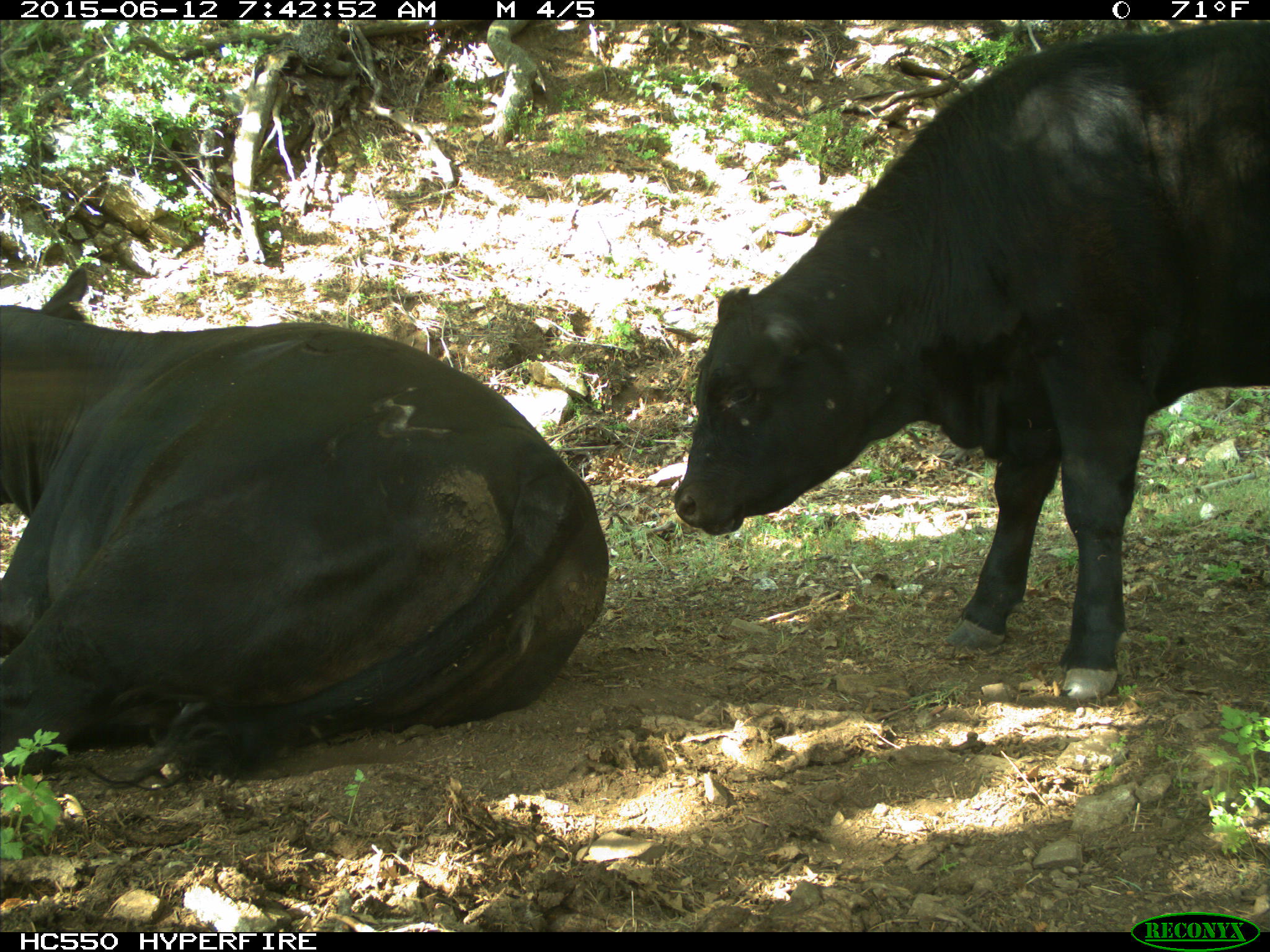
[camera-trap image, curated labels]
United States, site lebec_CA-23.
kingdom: Animalia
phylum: Chordata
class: Mammalia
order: Artiodactyla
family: Bovidae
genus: Bos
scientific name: Bos taurus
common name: domestic cow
Bos taurus (domestic cow).